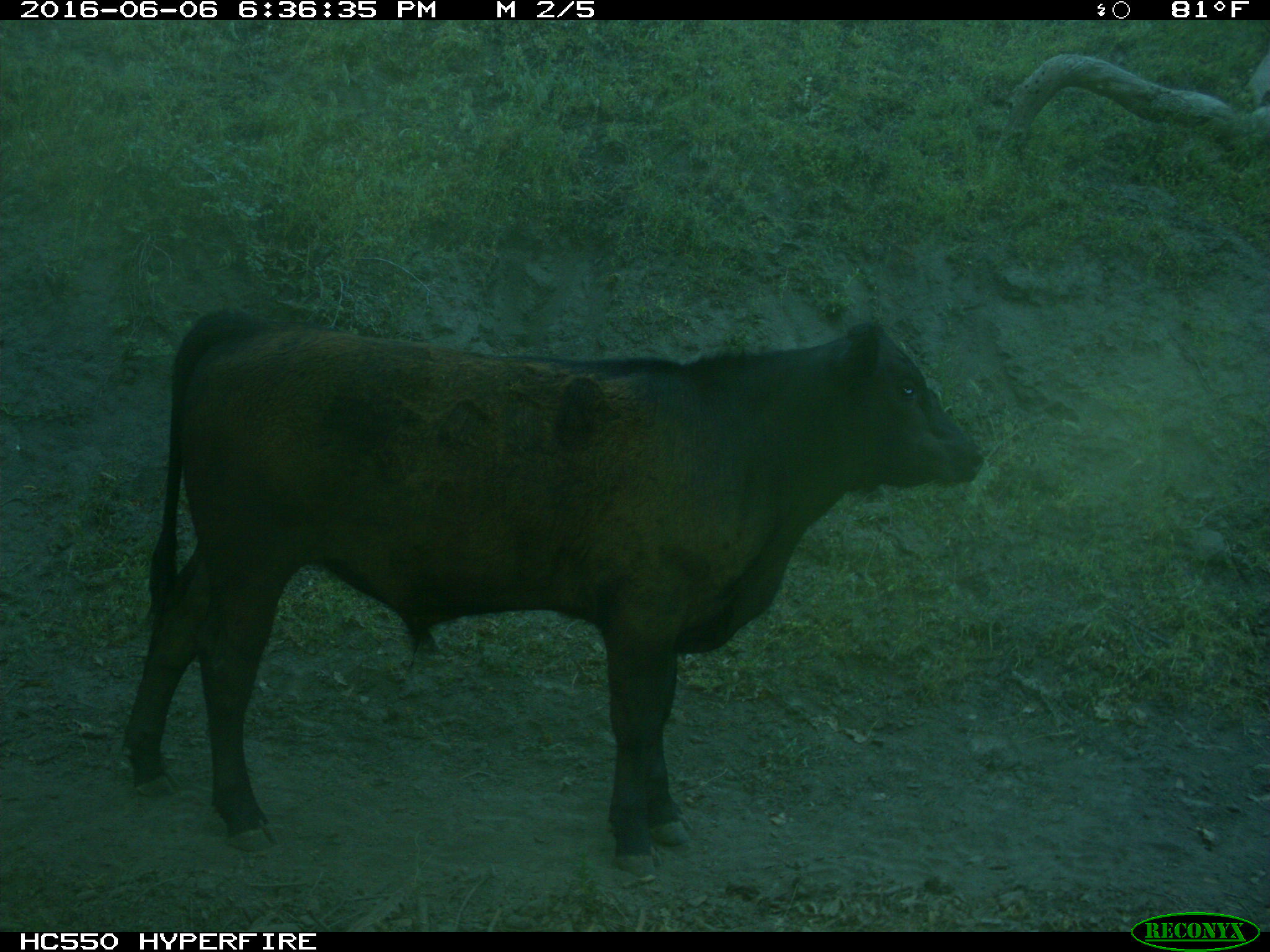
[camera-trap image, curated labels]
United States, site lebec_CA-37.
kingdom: Animalia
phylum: Chordata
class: Mammalia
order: Artiodactyla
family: Bovidae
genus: Bos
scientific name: Bos taurus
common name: domestic cow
Bos taurus (domestic cow).